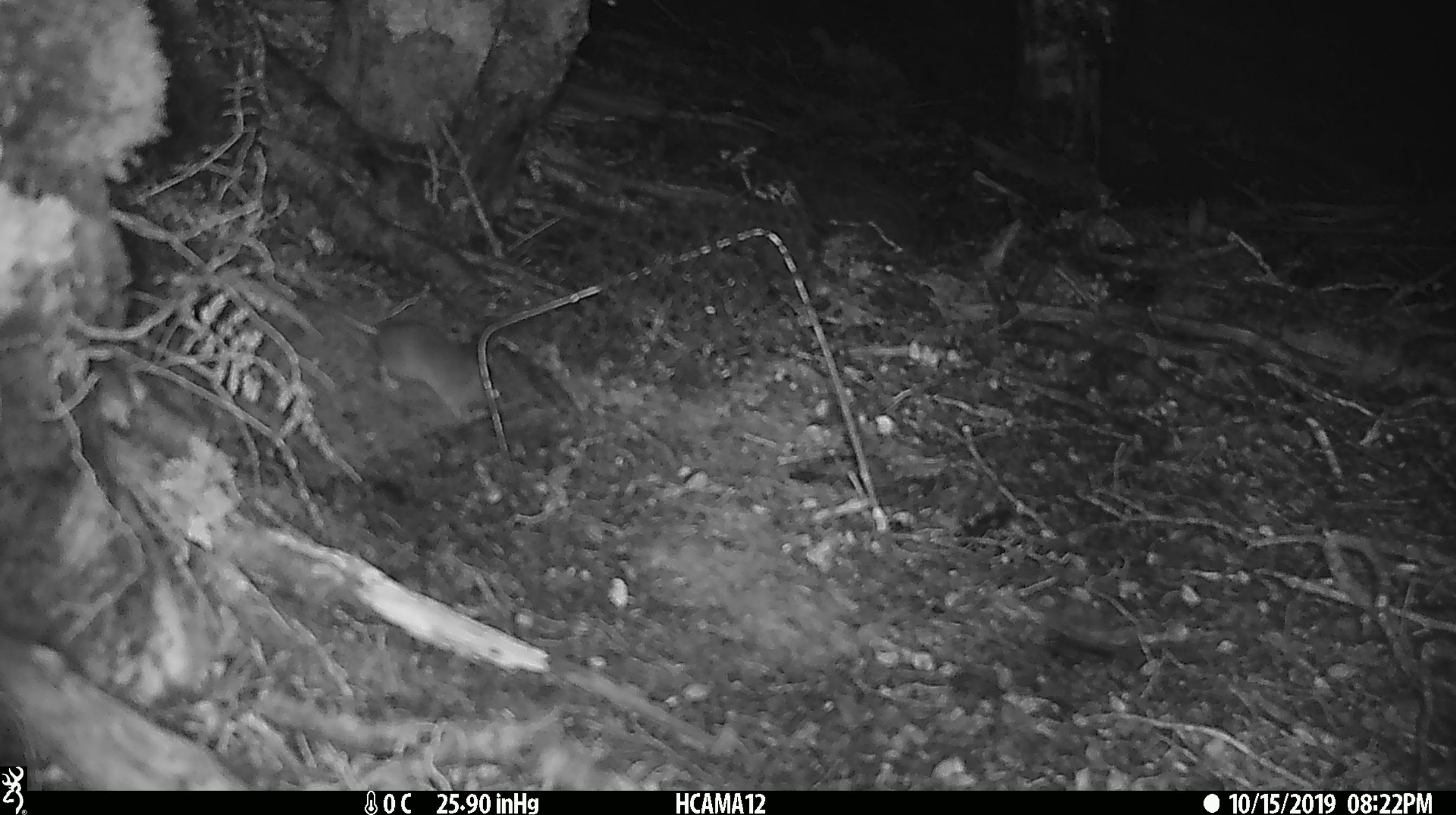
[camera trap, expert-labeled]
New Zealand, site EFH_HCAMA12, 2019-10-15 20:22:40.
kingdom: Animalia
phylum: Chordata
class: Mammalia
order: Rodentia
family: Muridae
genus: Mus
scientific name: Mus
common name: mouse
Mouse (Mus).